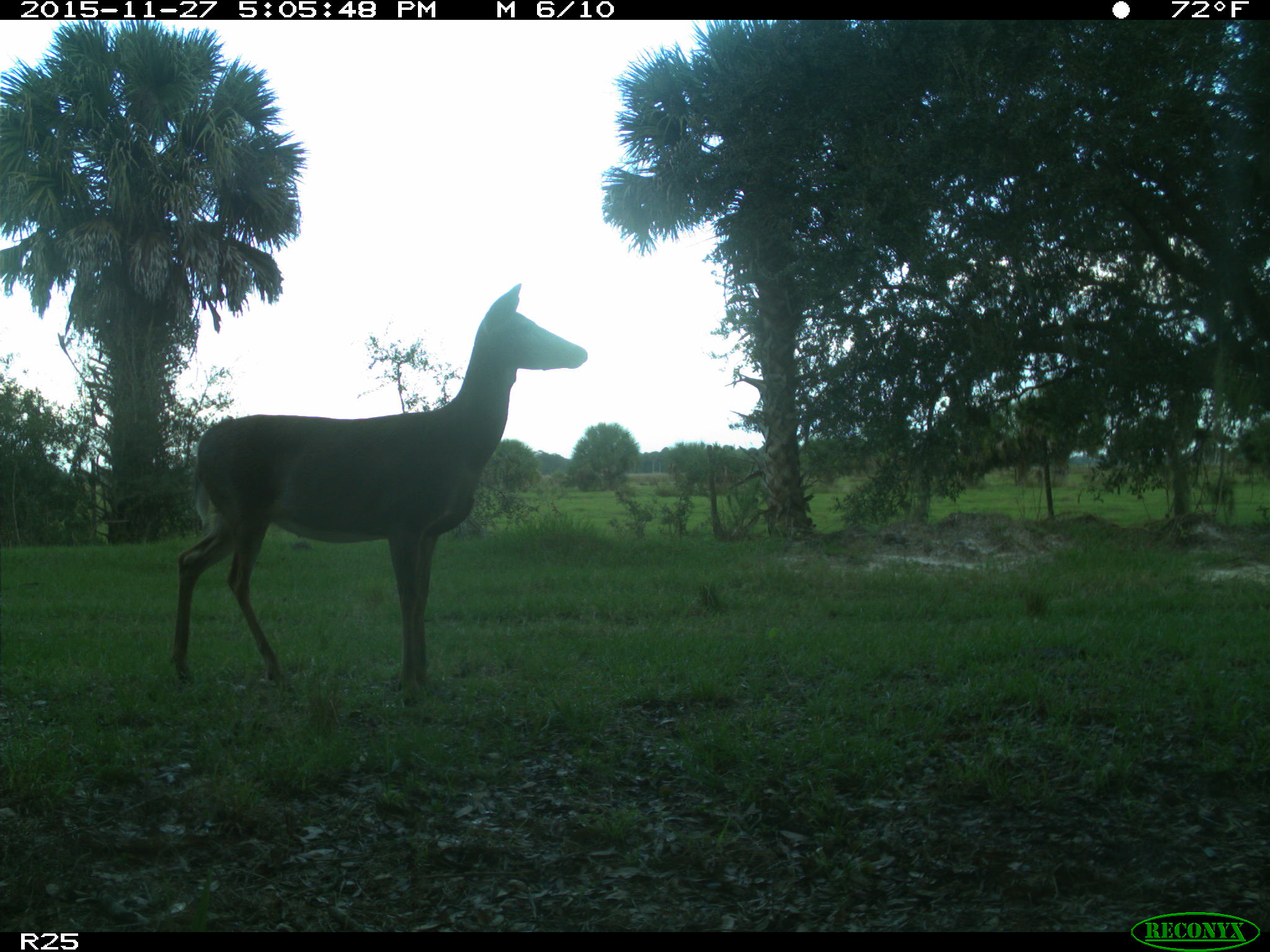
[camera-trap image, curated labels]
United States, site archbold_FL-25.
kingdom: Animalia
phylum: Chordata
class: Mammalia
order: Artiodactyla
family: Cervidae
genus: Odocoileus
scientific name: Odocoileus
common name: deer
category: unidentified deer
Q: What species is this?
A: Unidentified deer (deer) (Odocoileus).